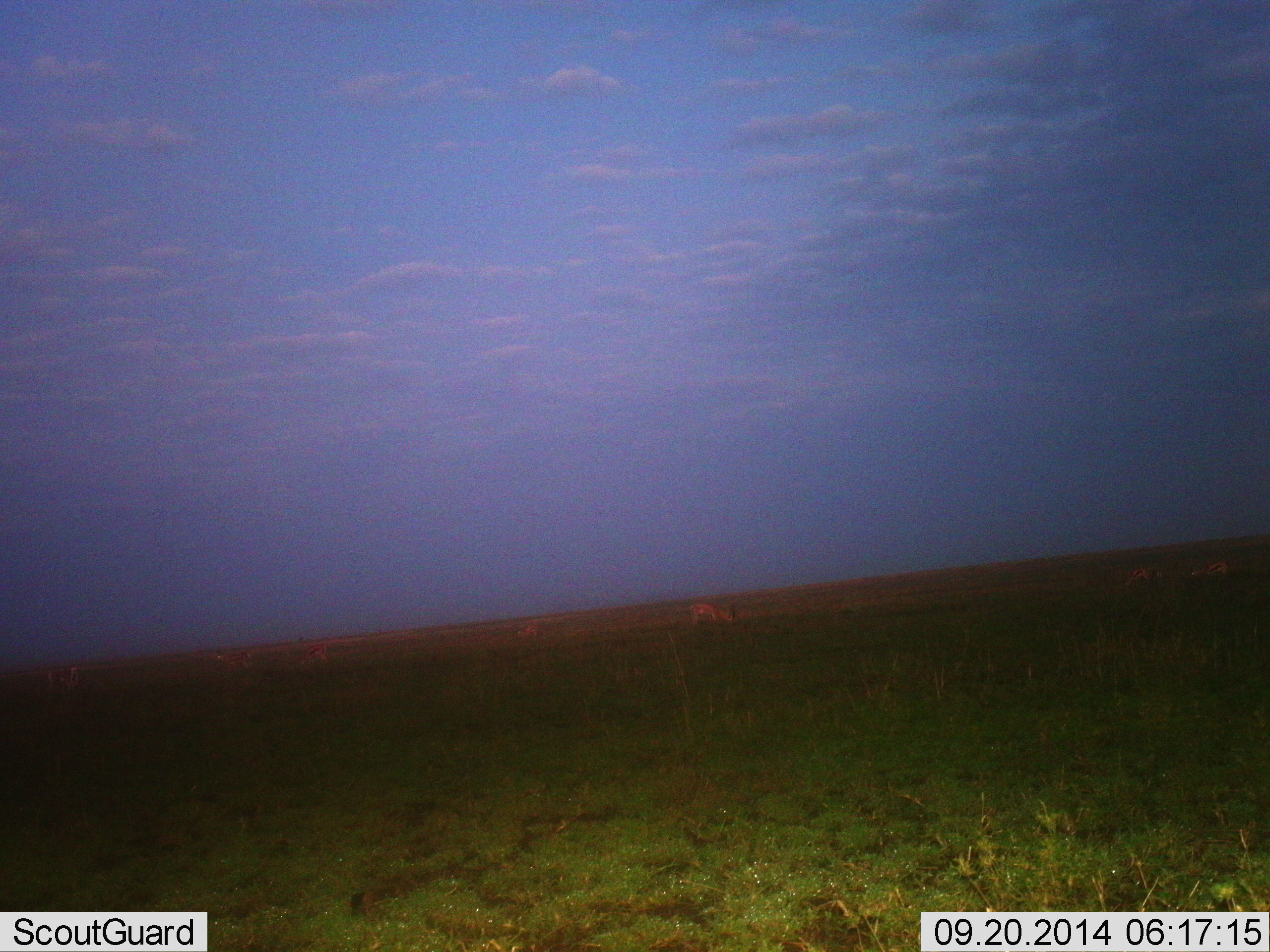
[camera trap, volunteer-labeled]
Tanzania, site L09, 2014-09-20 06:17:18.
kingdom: Animalia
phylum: Chordata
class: Mammalia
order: Artiodactyla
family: Bovidae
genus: Nanger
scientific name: Nanger granti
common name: grant's gazelle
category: gazellegrants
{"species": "gazellegrants (grant's gazelle) (Nanger granti)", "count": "6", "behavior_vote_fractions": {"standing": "44%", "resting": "0%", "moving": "0%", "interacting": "0%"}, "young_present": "0%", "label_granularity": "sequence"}